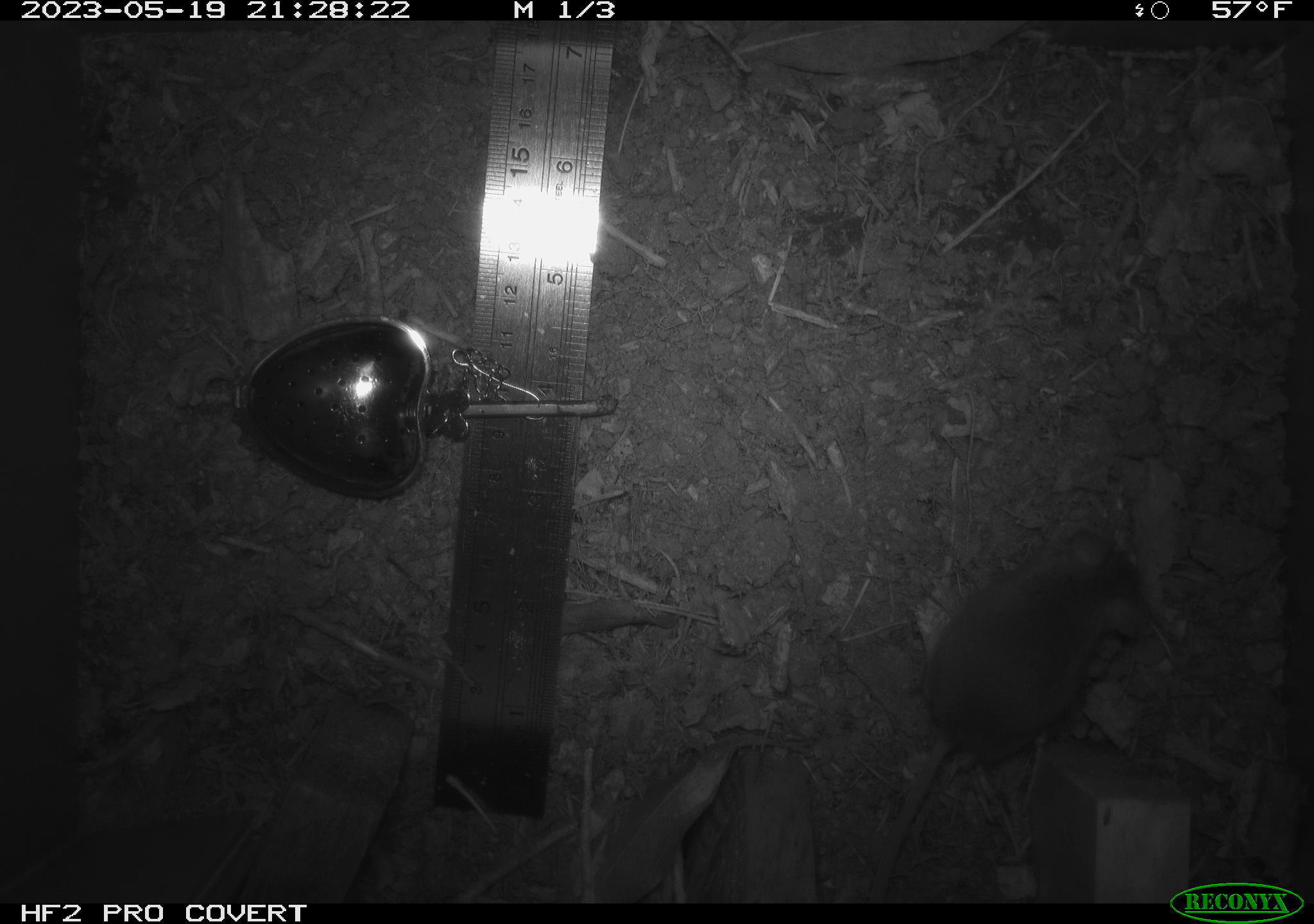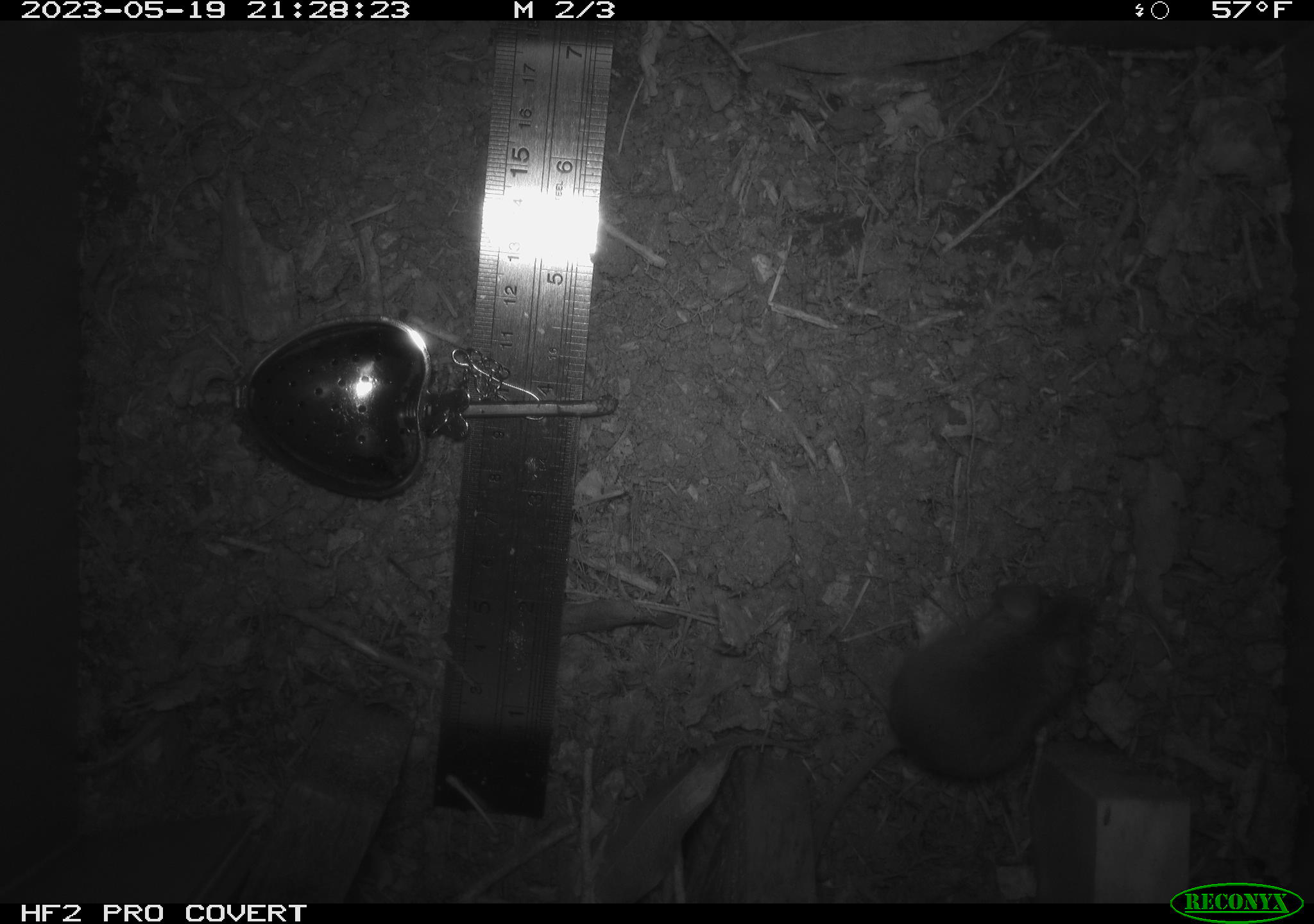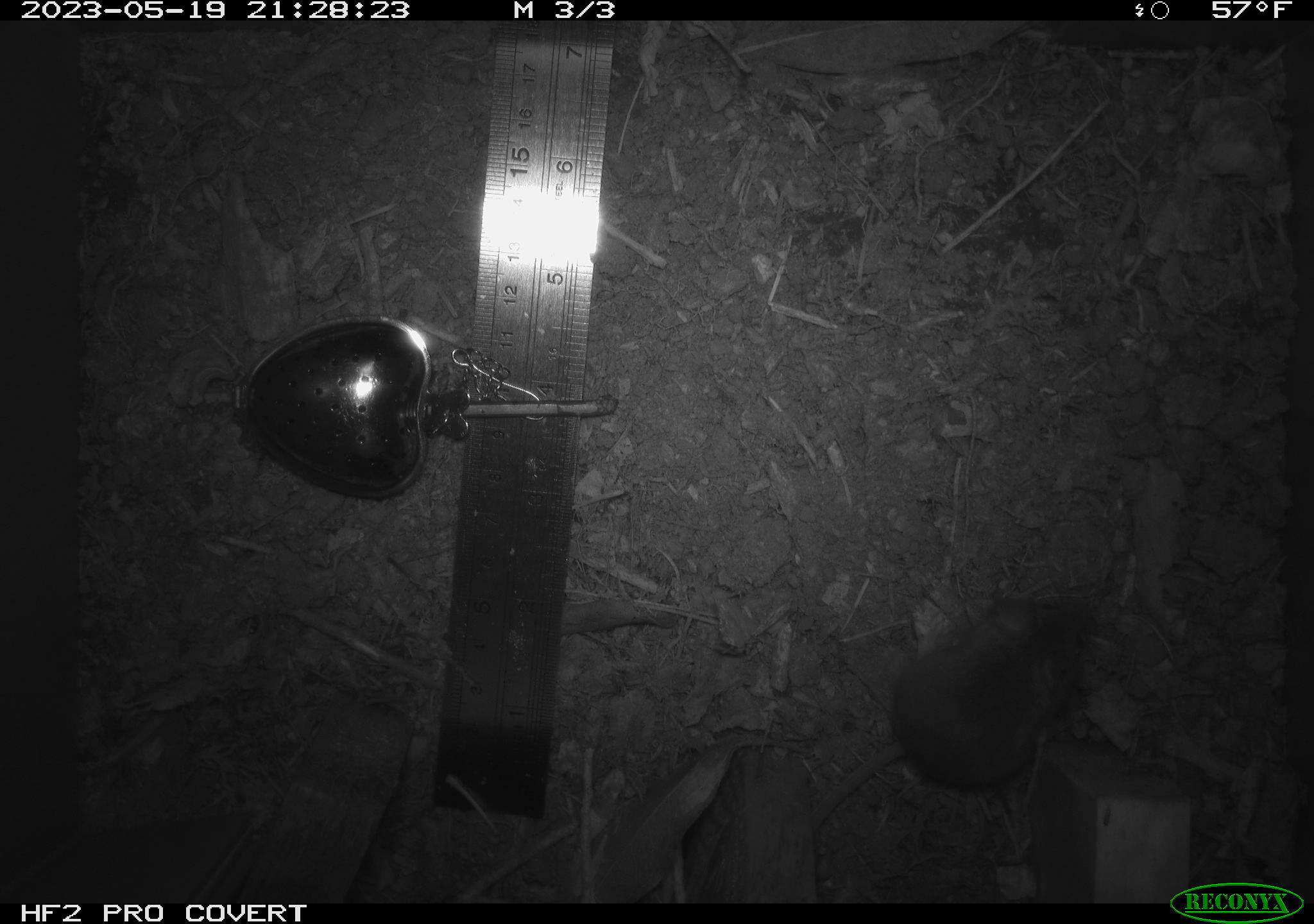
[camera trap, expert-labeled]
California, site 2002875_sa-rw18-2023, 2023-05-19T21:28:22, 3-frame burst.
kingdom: Animalia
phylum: Chordata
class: Mammalia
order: Rodentia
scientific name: Rodentia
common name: mouse species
Mouse species (Rodentia).